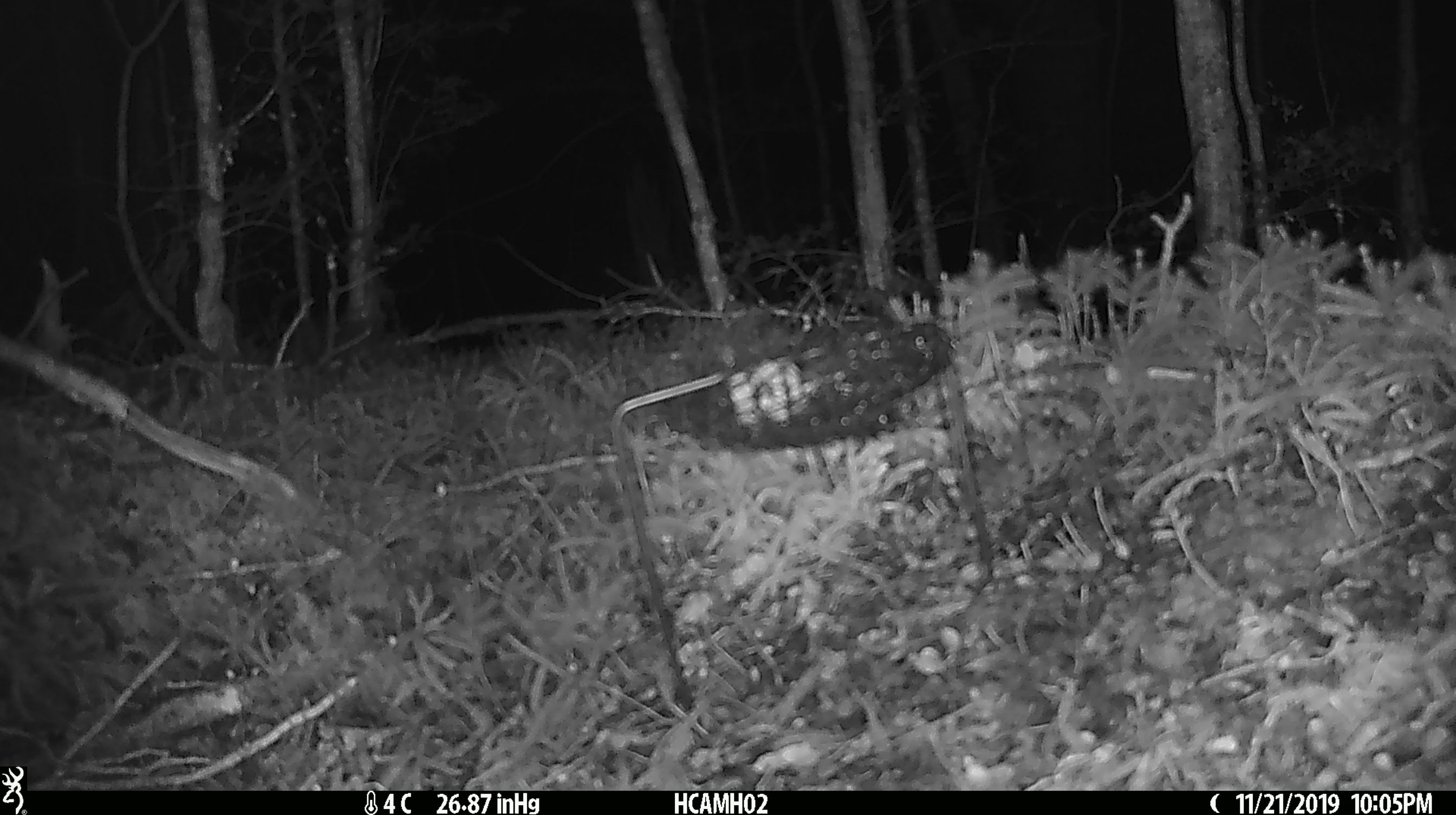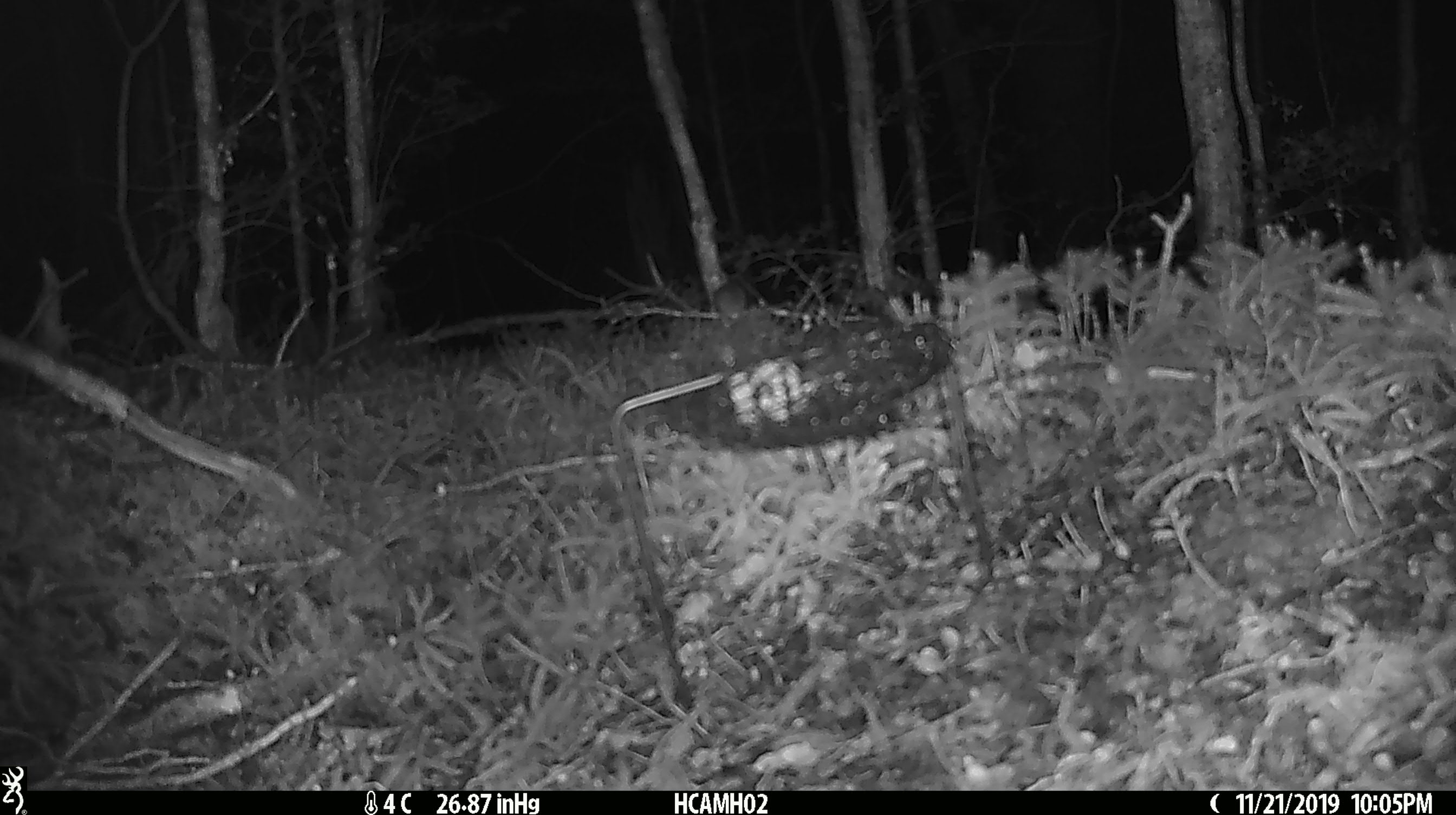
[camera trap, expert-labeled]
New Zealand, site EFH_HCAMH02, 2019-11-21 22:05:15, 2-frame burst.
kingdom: Animalia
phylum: Chordata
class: Mammalia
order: Rodentia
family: Muridae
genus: Mus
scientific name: Mus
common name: mouse